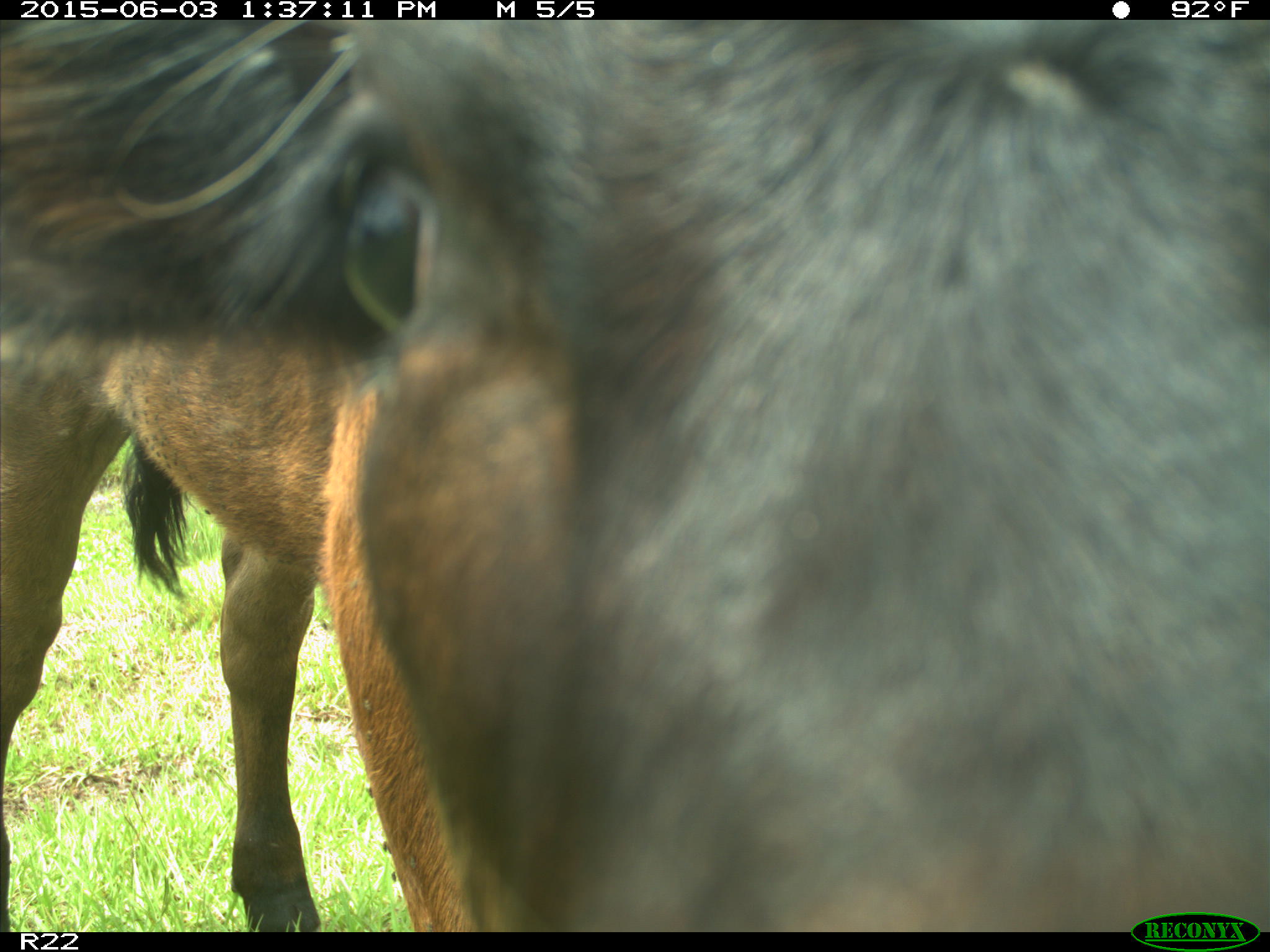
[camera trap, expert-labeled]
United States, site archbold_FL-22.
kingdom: Animalia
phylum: Chordata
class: Mammalia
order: Artiodactyla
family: Bovidae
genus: Bos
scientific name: Bos taurus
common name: domestic cow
Bos taurus (domestic cow).